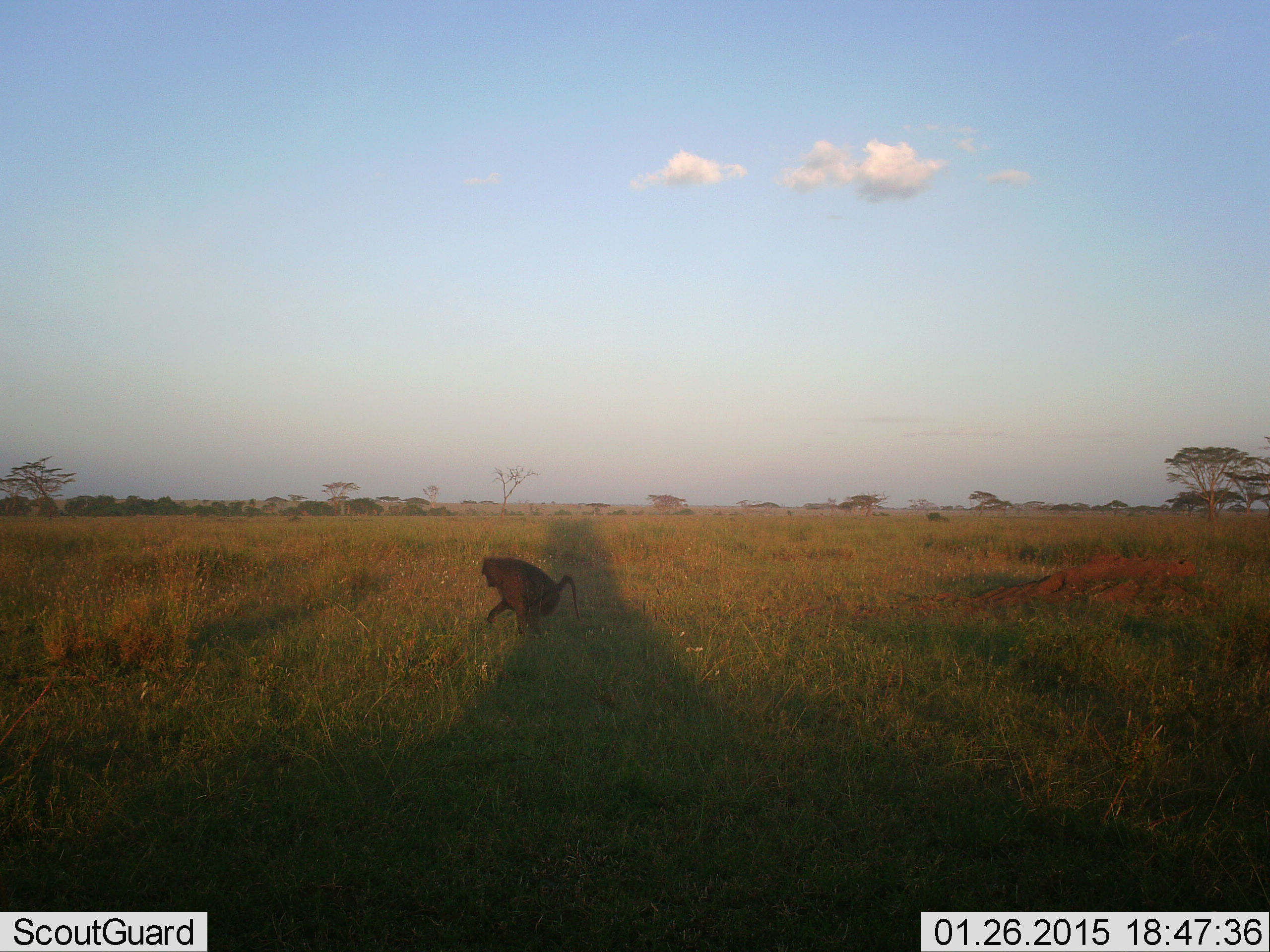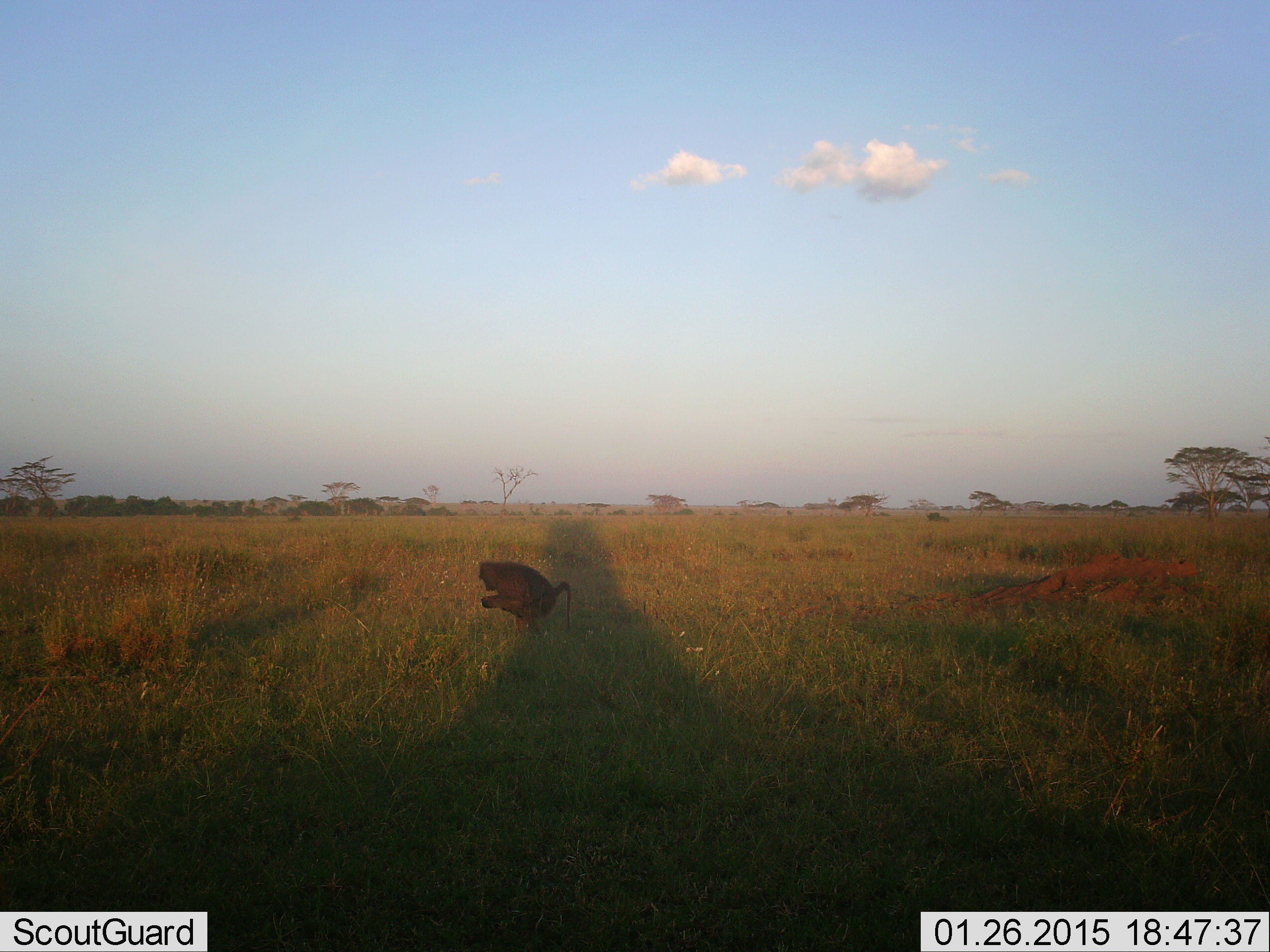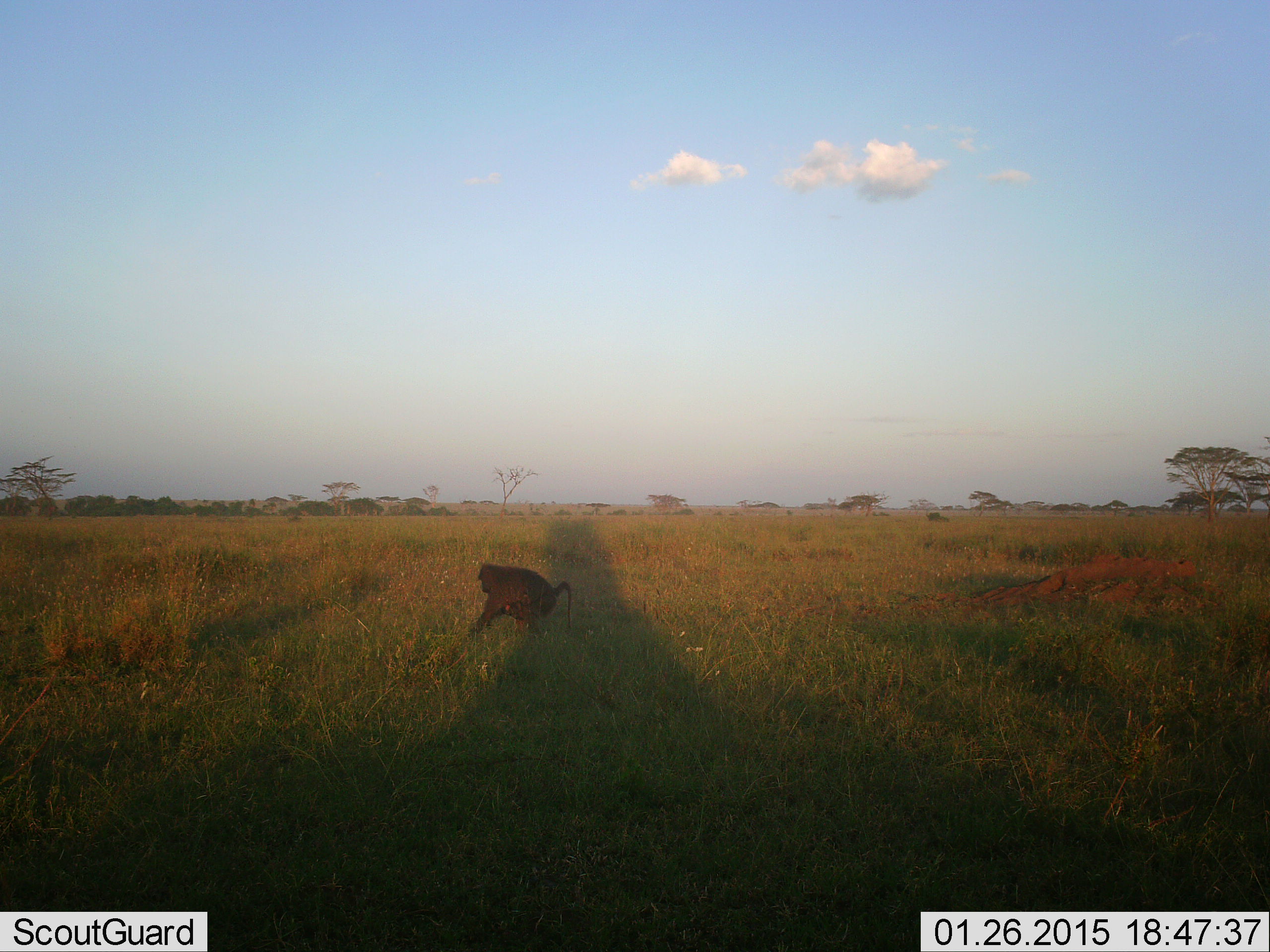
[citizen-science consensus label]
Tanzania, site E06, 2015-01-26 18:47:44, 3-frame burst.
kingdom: Animalia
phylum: Chordata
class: Mammalia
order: Primates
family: Cercopithecidae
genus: Papio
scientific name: Papio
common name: baboon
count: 1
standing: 30%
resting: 30%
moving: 10%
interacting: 20%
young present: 10%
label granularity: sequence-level